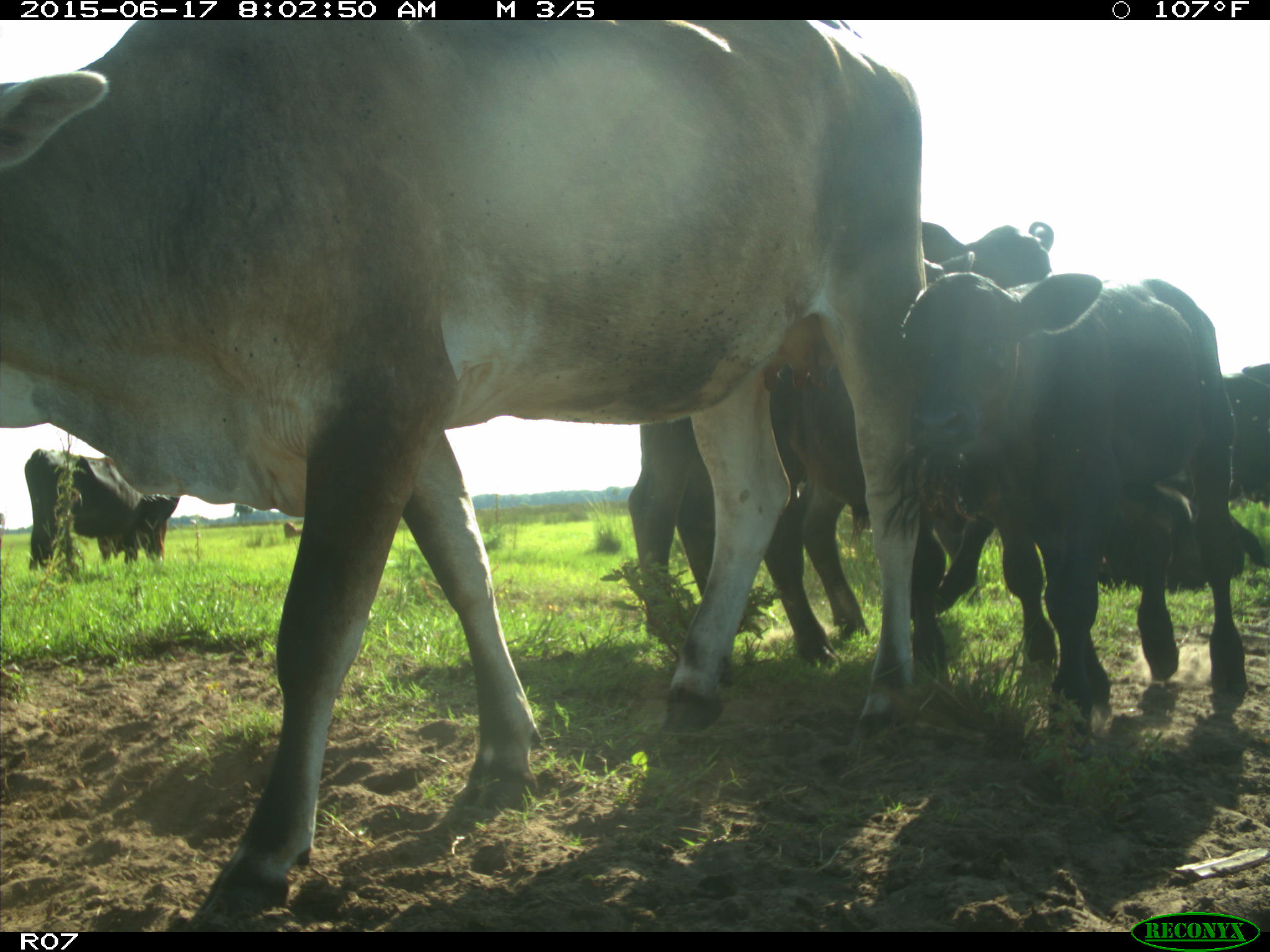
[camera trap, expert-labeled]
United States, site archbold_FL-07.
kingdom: Animalia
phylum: Chordata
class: Mammalia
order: Artiodactyla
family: Bovidae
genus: Bos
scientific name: Bos taurus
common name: domestic cow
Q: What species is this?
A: Bos taurus (domestic cow).